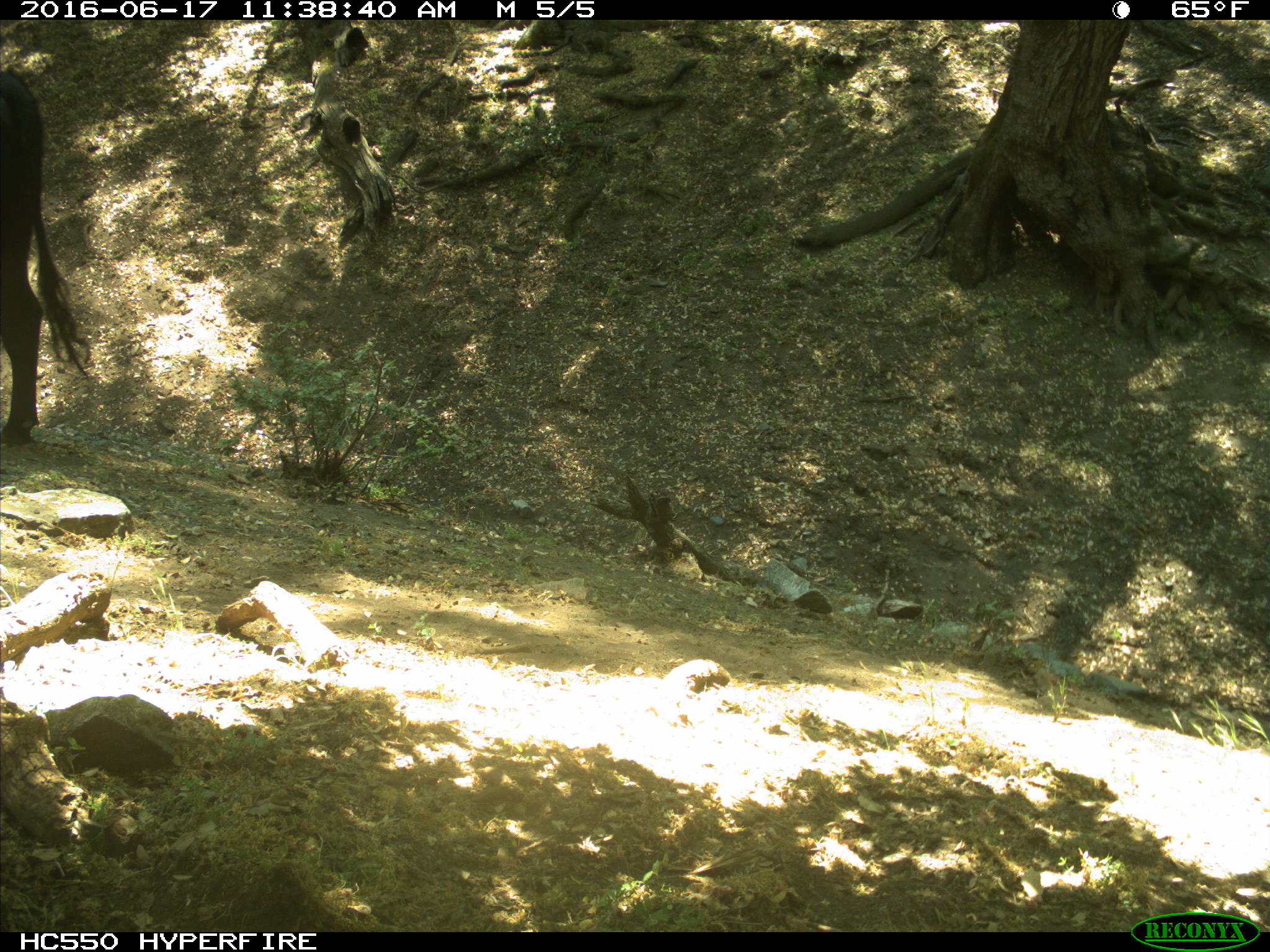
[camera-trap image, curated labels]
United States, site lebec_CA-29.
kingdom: Animalia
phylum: Chordata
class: Mammalia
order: Artiodactyla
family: Bovidae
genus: Bos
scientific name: Bos taurus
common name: domestic cow